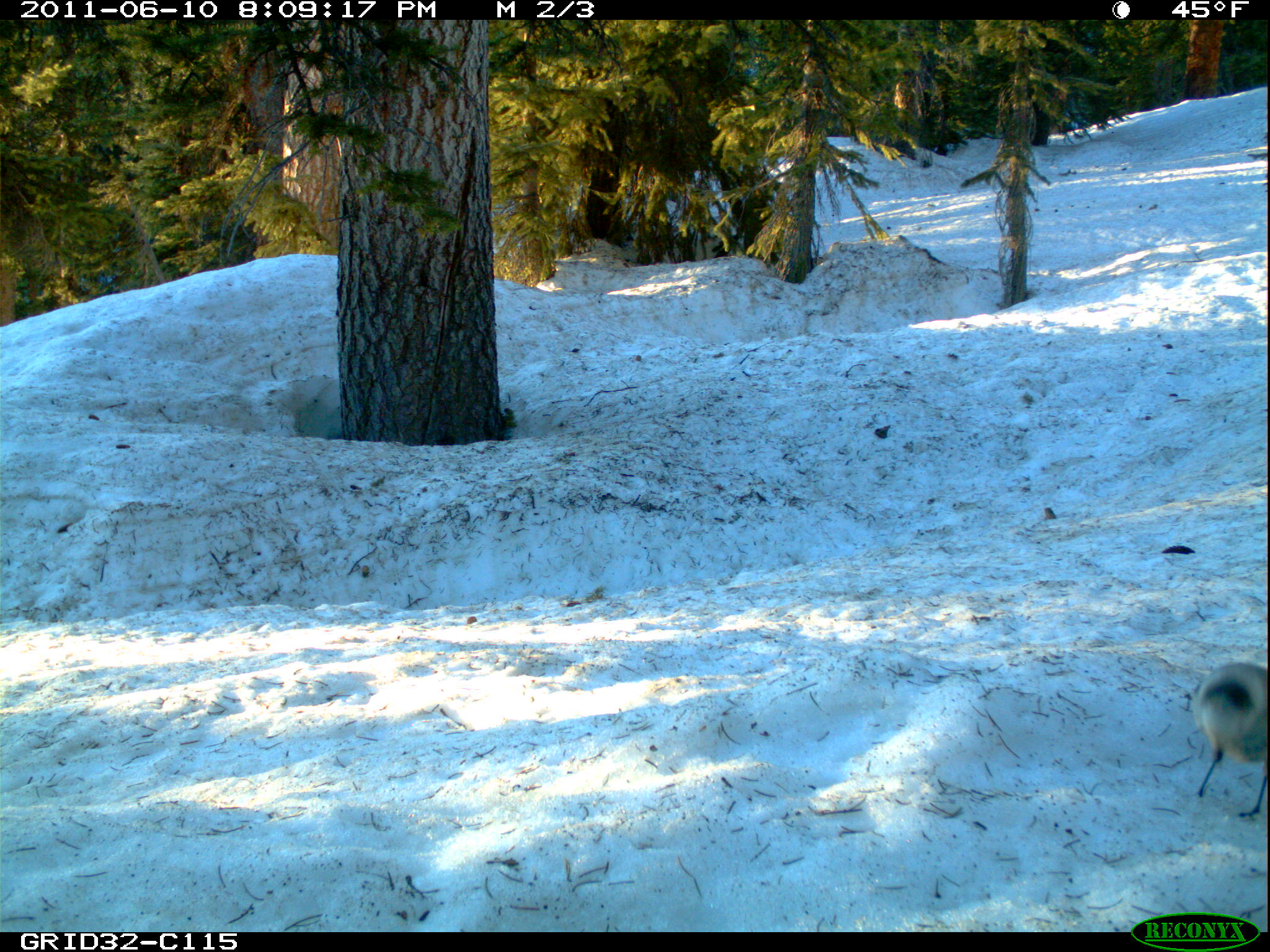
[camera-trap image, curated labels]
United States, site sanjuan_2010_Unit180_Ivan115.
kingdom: Animalia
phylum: Chordata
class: Aves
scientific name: Aves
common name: birds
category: unidentified bird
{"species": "unidentified bird (birds) (Aves)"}